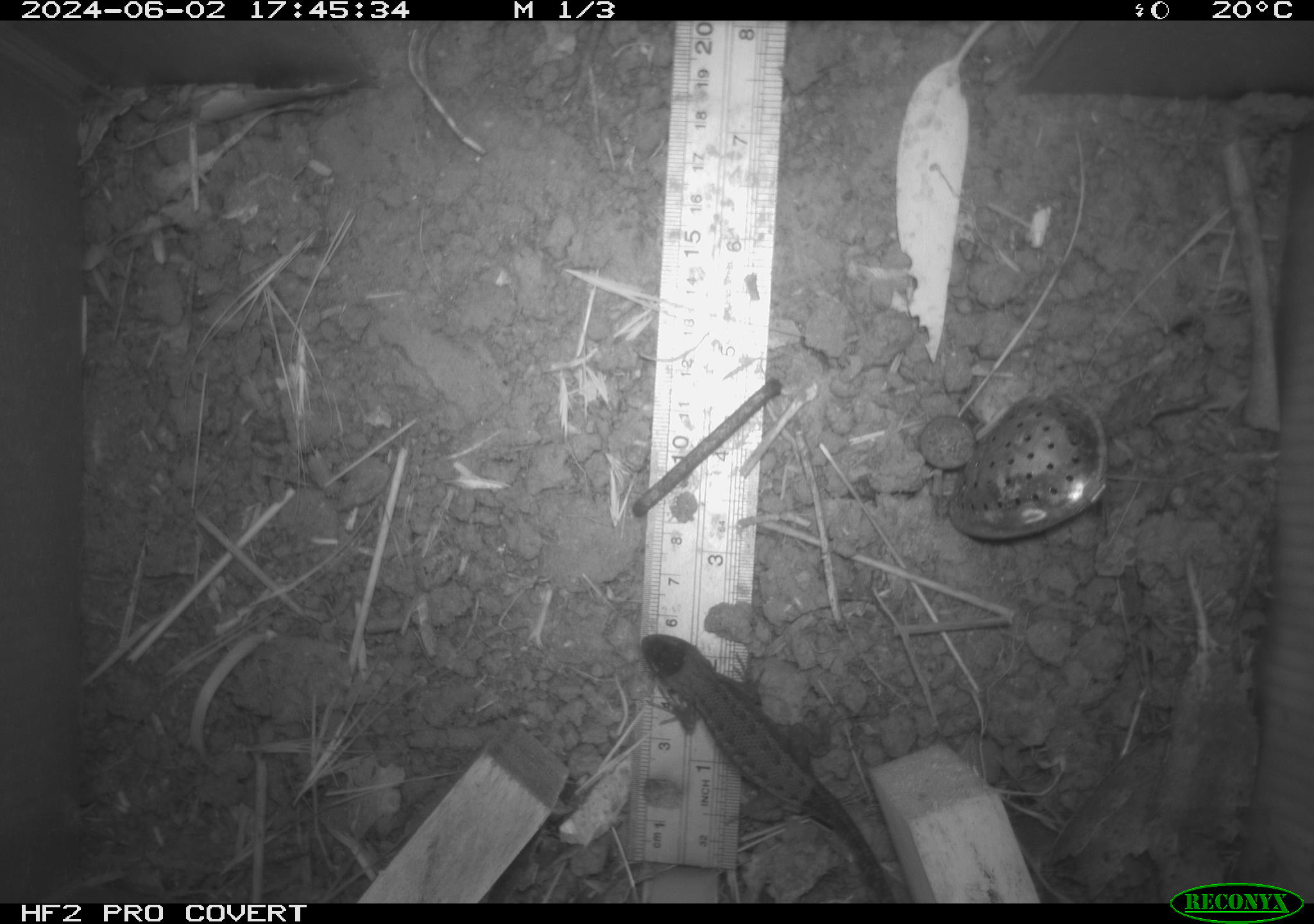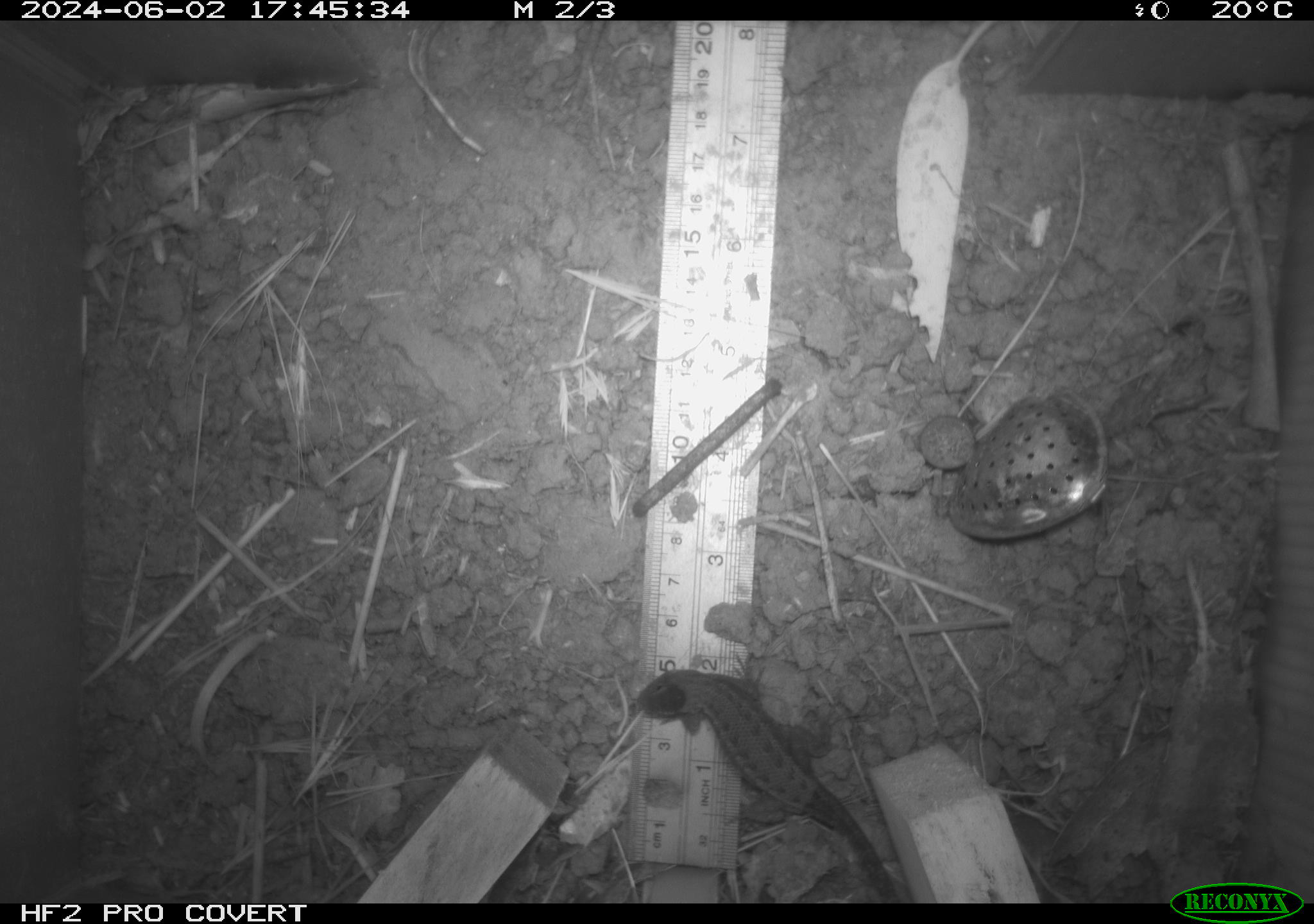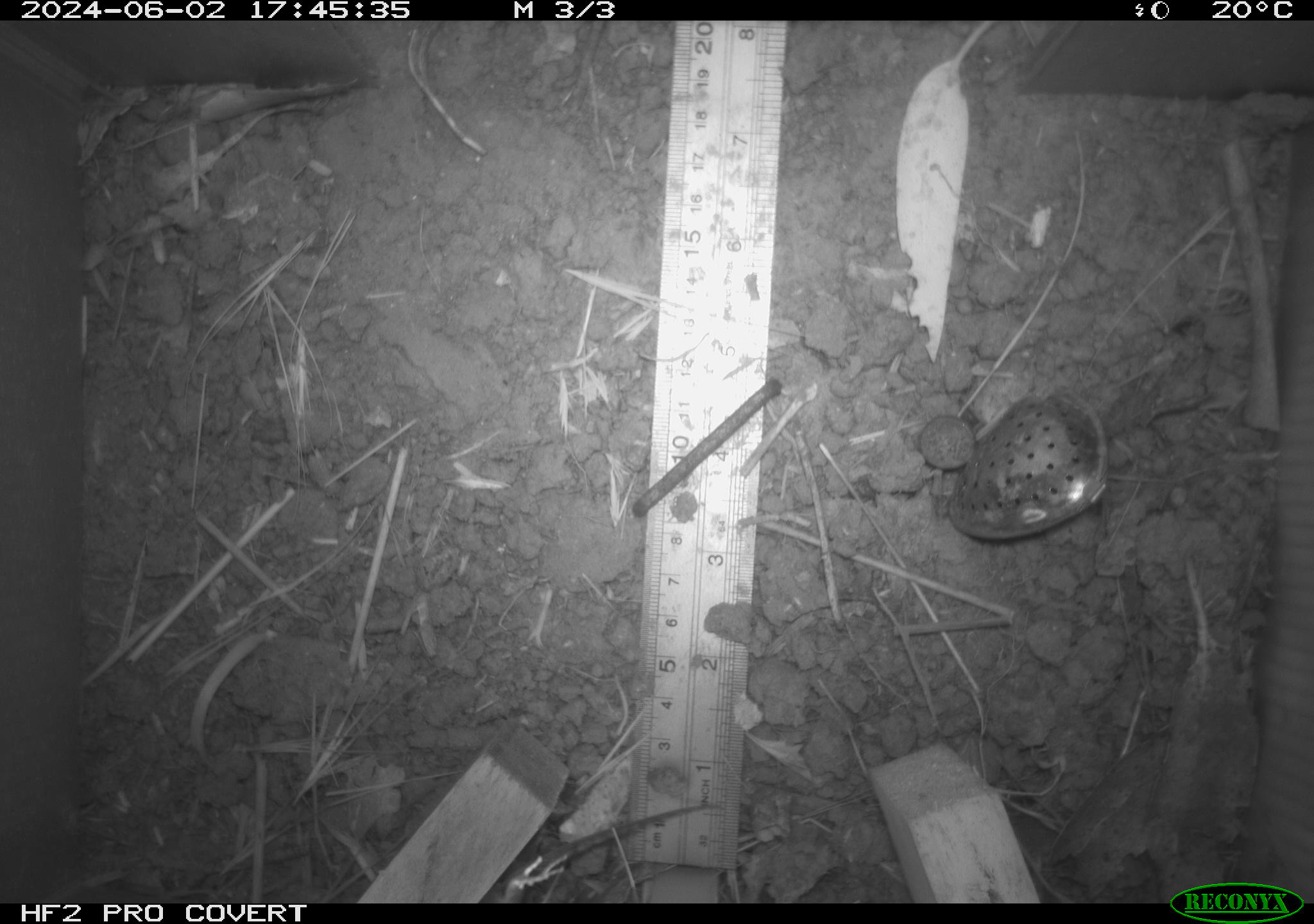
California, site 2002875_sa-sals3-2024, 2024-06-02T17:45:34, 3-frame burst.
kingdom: Animalia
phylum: Chordata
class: Reptilia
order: Squamata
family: Phrynosomatidae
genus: Sceloporus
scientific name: Sceloporus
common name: spiny lizards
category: sceloporus species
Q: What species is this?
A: Sceloporus species (spiny lizards) (Sceloporus).